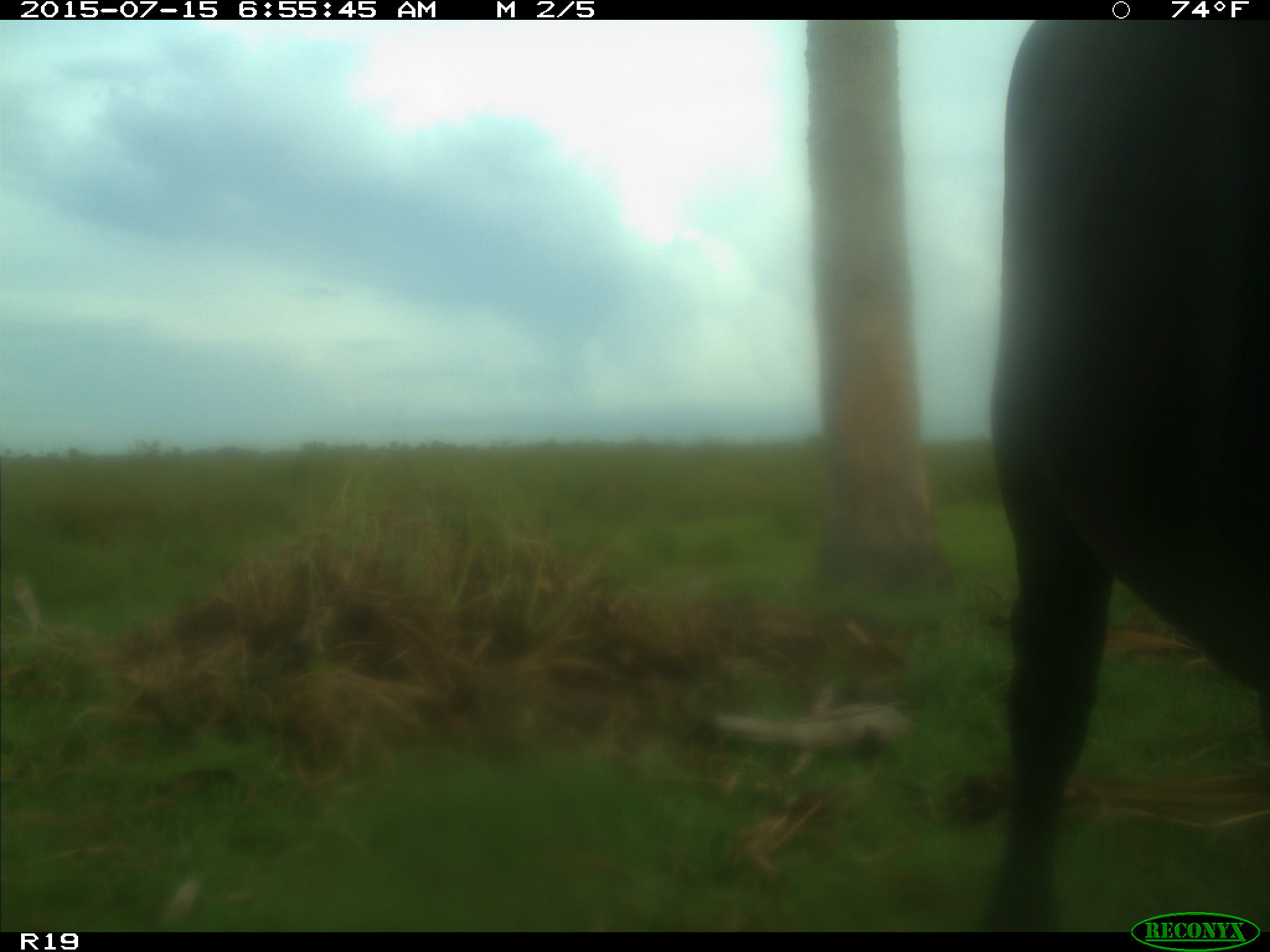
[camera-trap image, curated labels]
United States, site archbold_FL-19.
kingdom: Animalia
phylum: Chordata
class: Mammalia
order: Artiodactyla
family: Bovidae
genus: Bos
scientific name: Bos taurus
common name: domestic cow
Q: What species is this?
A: Bos taurus (domestic cow).